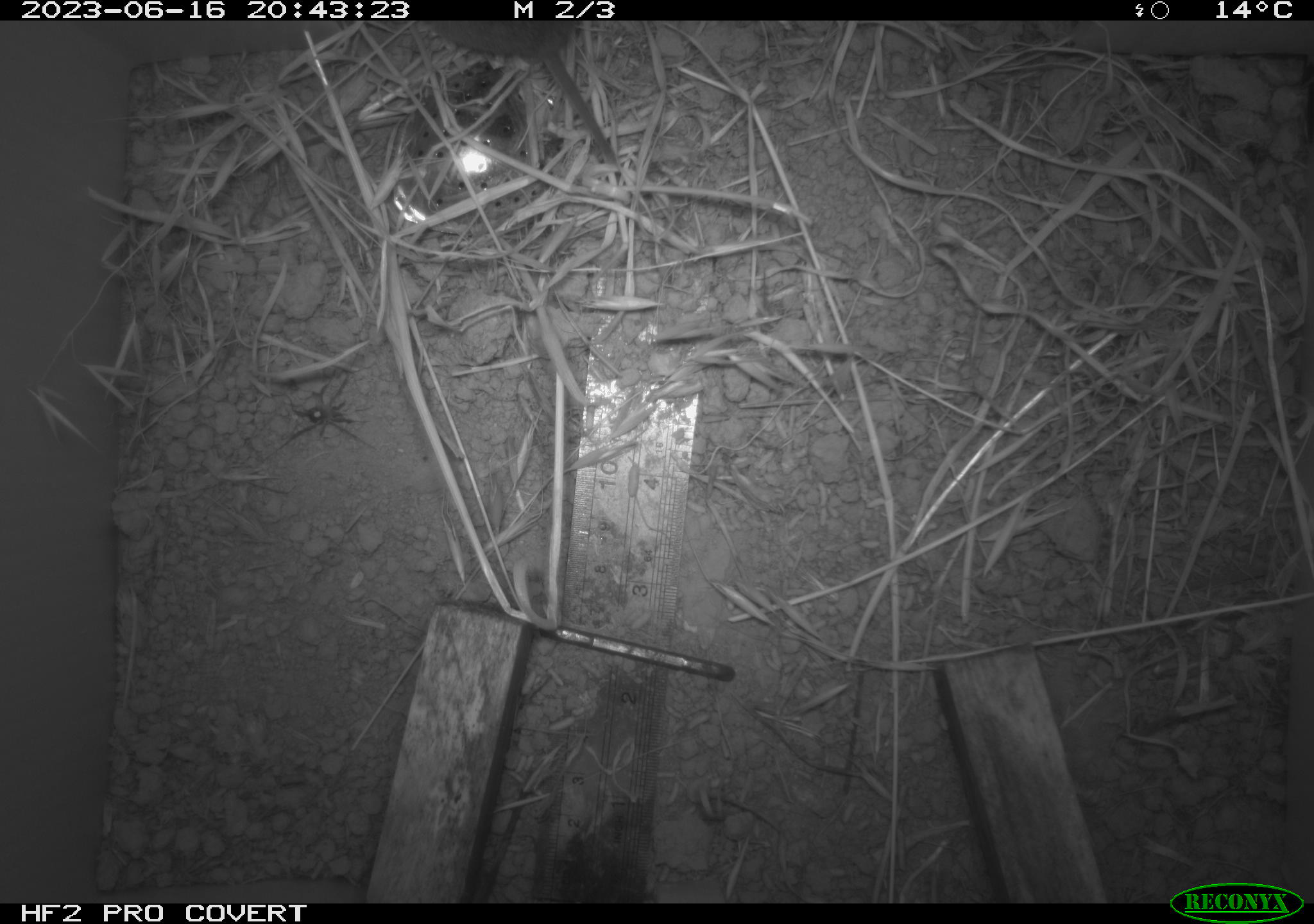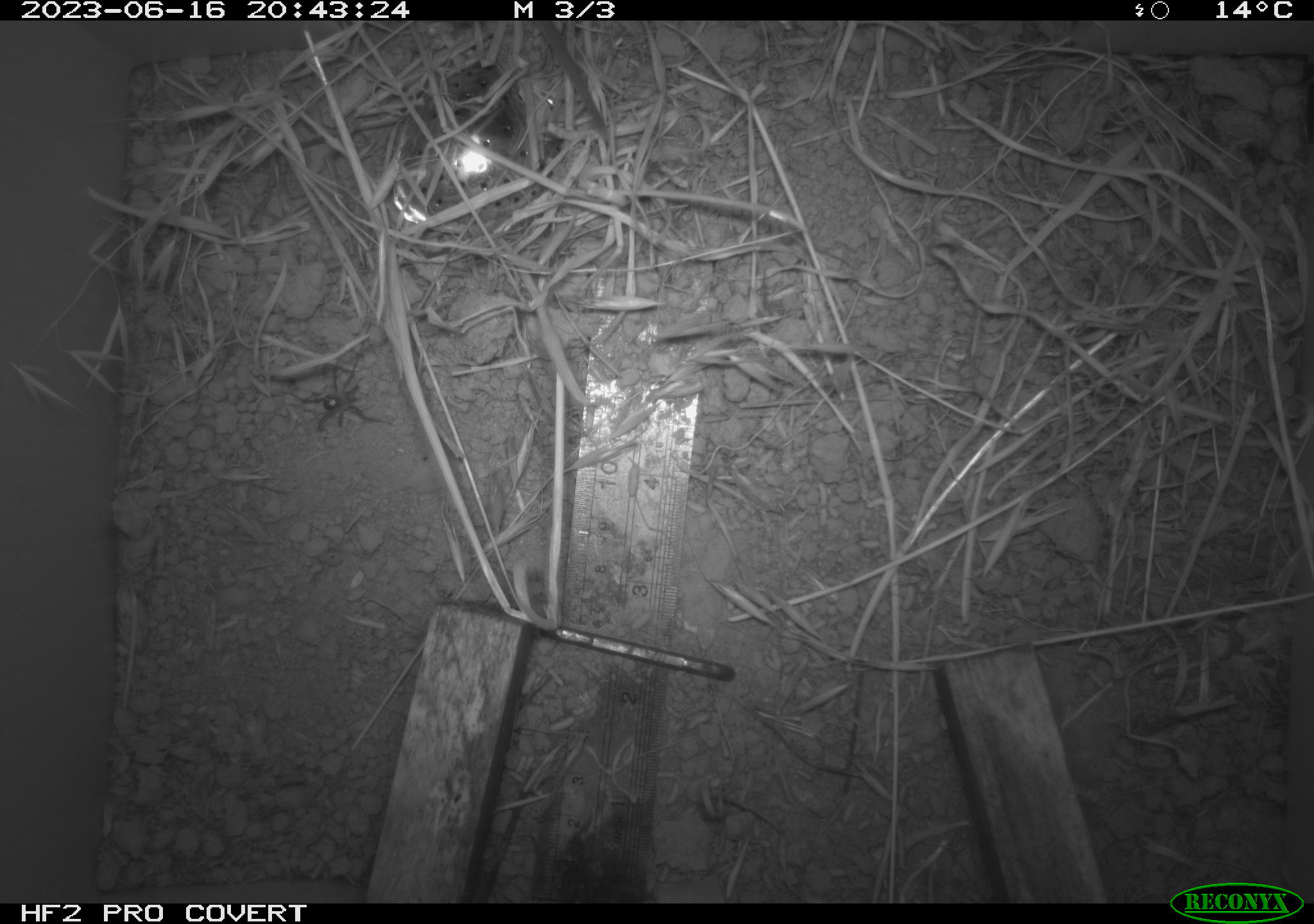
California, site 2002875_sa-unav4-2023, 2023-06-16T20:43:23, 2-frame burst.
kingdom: Animalia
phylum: Chordata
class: Mammalia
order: Rodentia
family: Cricetidae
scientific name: Arvicolinae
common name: voles, lemmings, and muskrats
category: arvicolinae subfamily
Arvicolinae subfamily (voles, lemmings, and muskrats) (Arvicolinae).